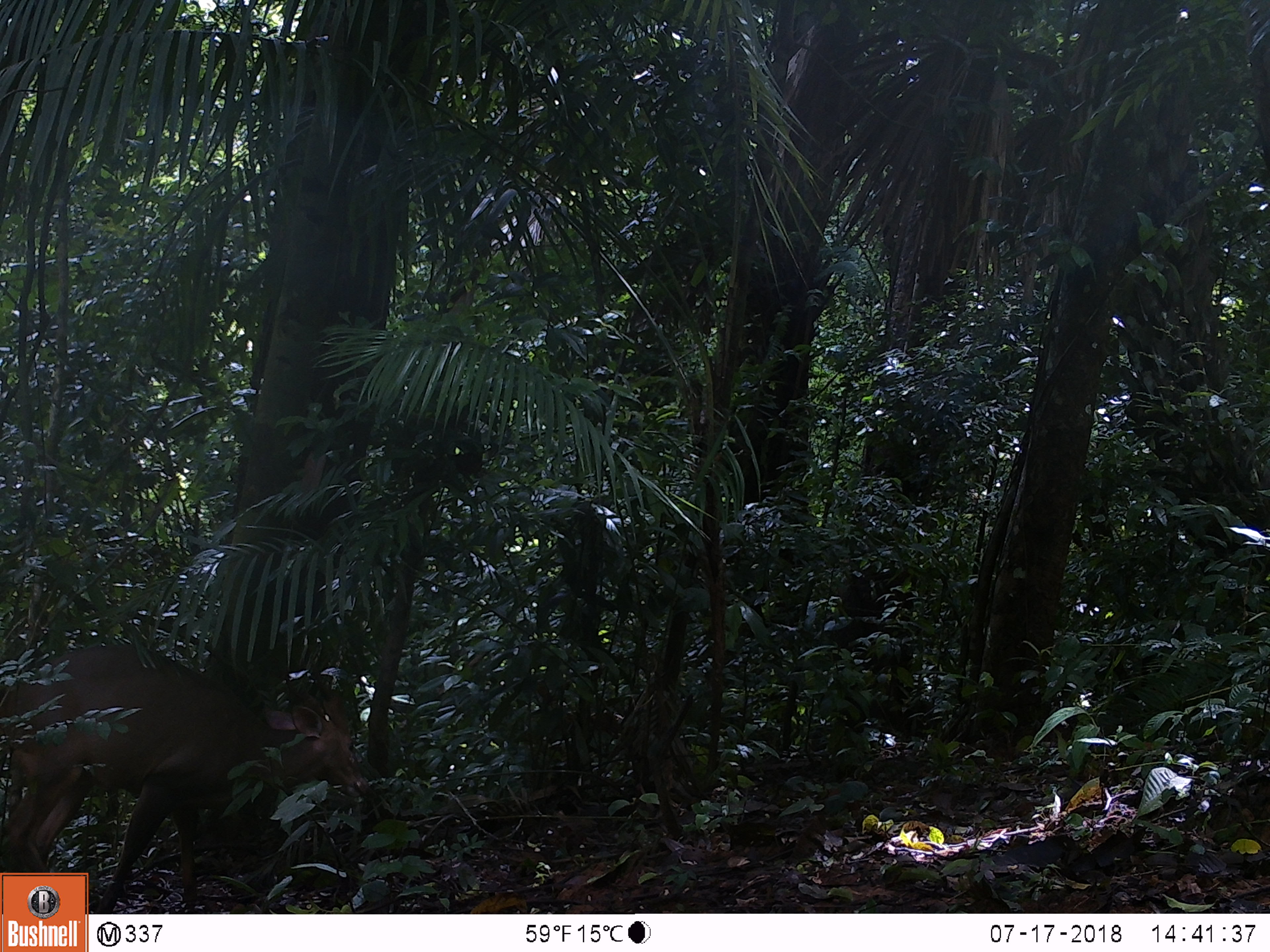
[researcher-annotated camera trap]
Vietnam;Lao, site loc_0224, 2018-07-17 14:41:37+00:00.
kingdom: Animalia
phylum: Chordata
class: Mammalia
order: Artiodactyla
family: Cervidae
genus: Muntiacus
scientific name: Muntiacus vuquangensis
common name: large-antlered muntjac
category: large antlered muntjac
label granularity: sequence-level